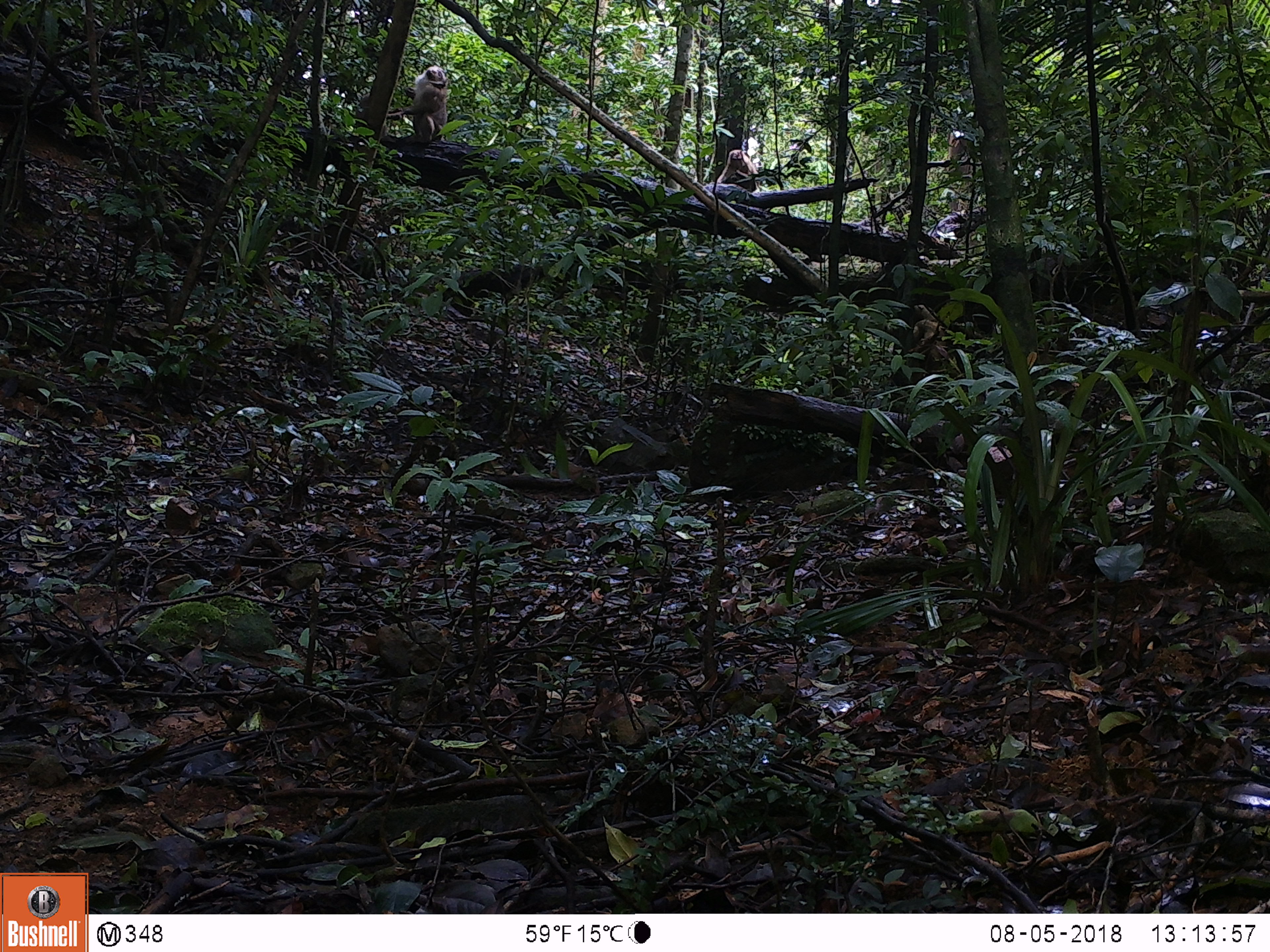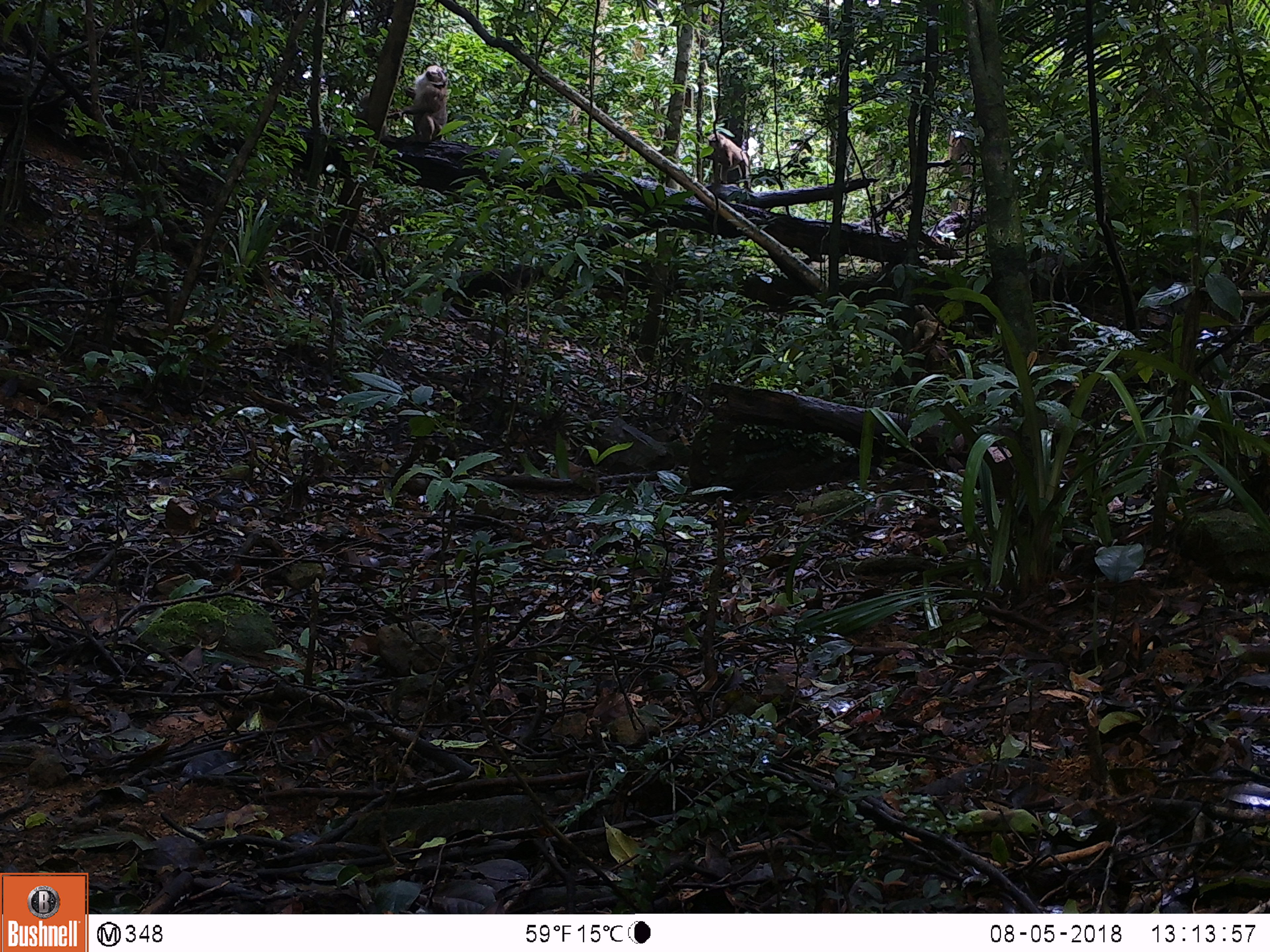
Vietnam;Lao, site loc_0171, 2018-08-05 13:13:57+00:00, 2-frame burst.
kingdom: Animalia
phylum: Chordata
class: Mammalia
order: Primates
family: Cercopithecidae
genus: Macaca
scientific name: Macaca nemestrina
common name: pig-tailed macaque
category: pig tailed macaque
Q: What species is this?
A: Pig tailed macaque (pig-tailed macaque) (Macaca nemestrina).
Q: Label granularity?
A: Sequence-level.